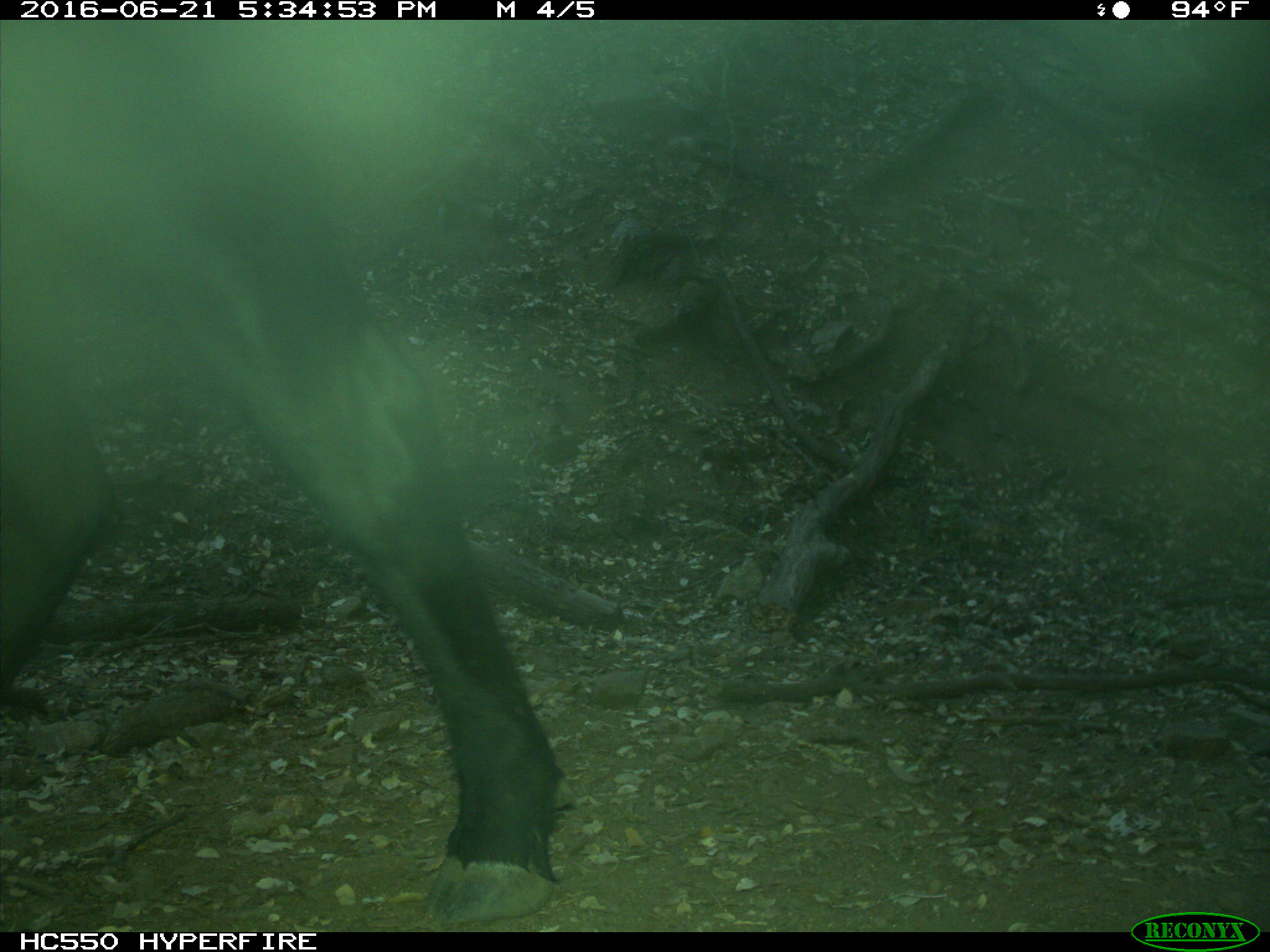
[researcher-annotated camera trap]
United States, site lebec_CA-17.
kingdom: Animalia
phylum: Chordata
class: Mammalia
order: Artiodactyla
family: Bovidae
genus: Bos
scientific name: Bos taurus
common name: domestic cow